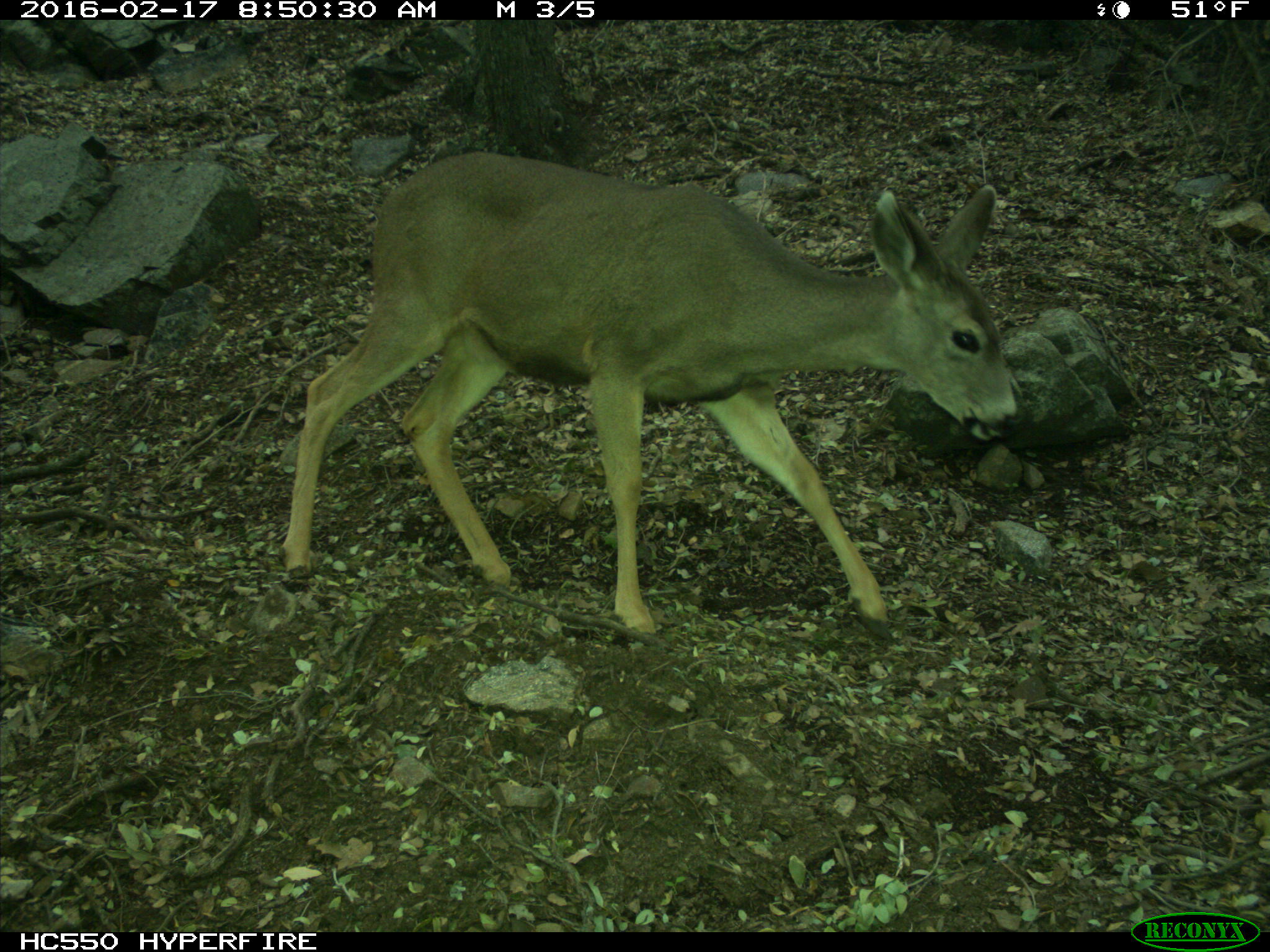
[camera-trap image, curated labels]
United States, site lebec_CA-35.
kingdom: Animalia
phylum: Chordata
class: Mammalia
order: Artiodactyla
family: Cervidae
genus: Odocoileus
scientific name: Odocoileus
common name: deer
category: unidentified deer